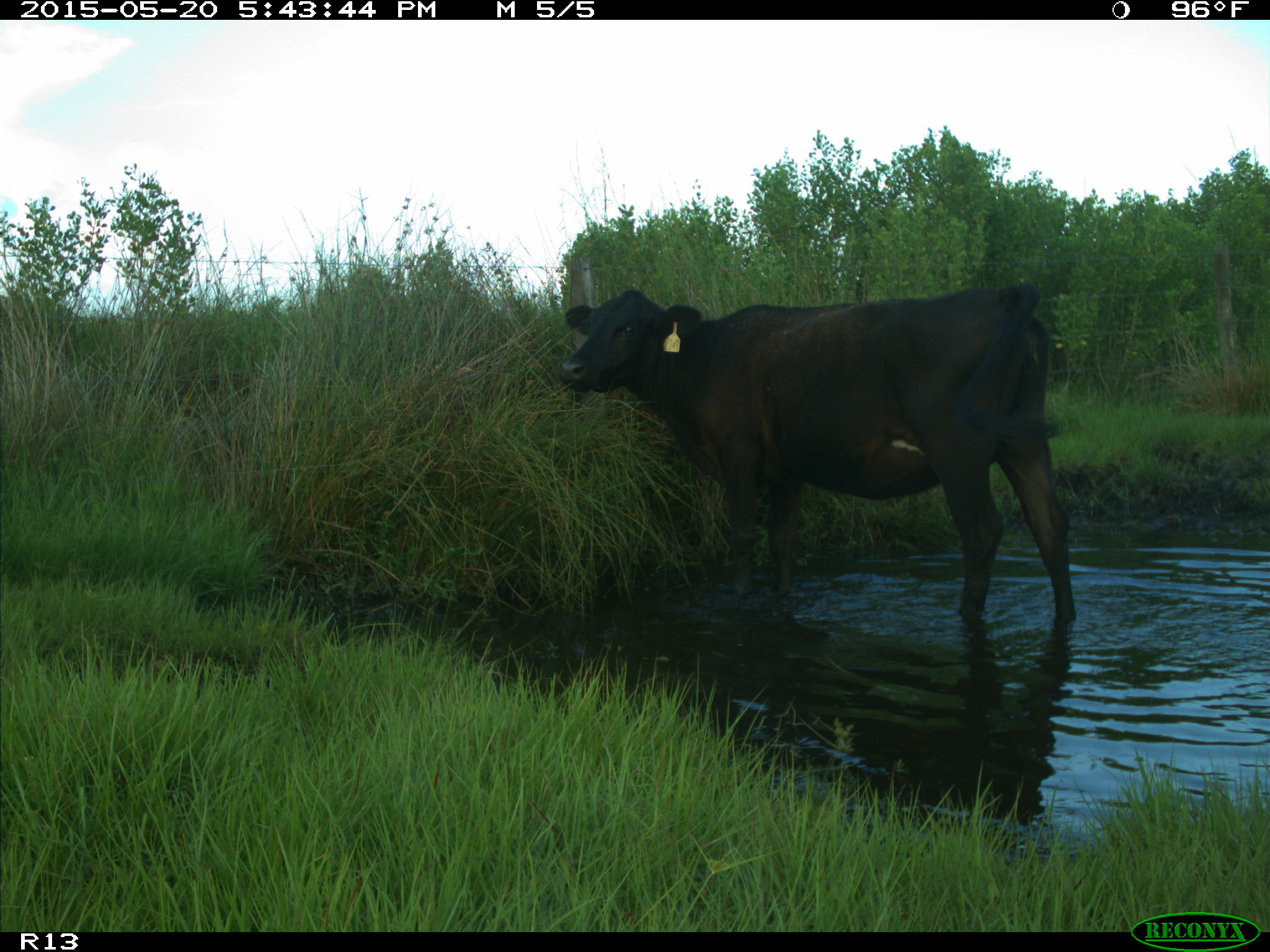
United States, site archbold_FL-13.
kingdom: Animalia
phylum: Chordata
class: Mammalia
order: Artiodactyla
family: Bovidae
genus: Bos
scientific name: Bos taurus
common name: domestic cow